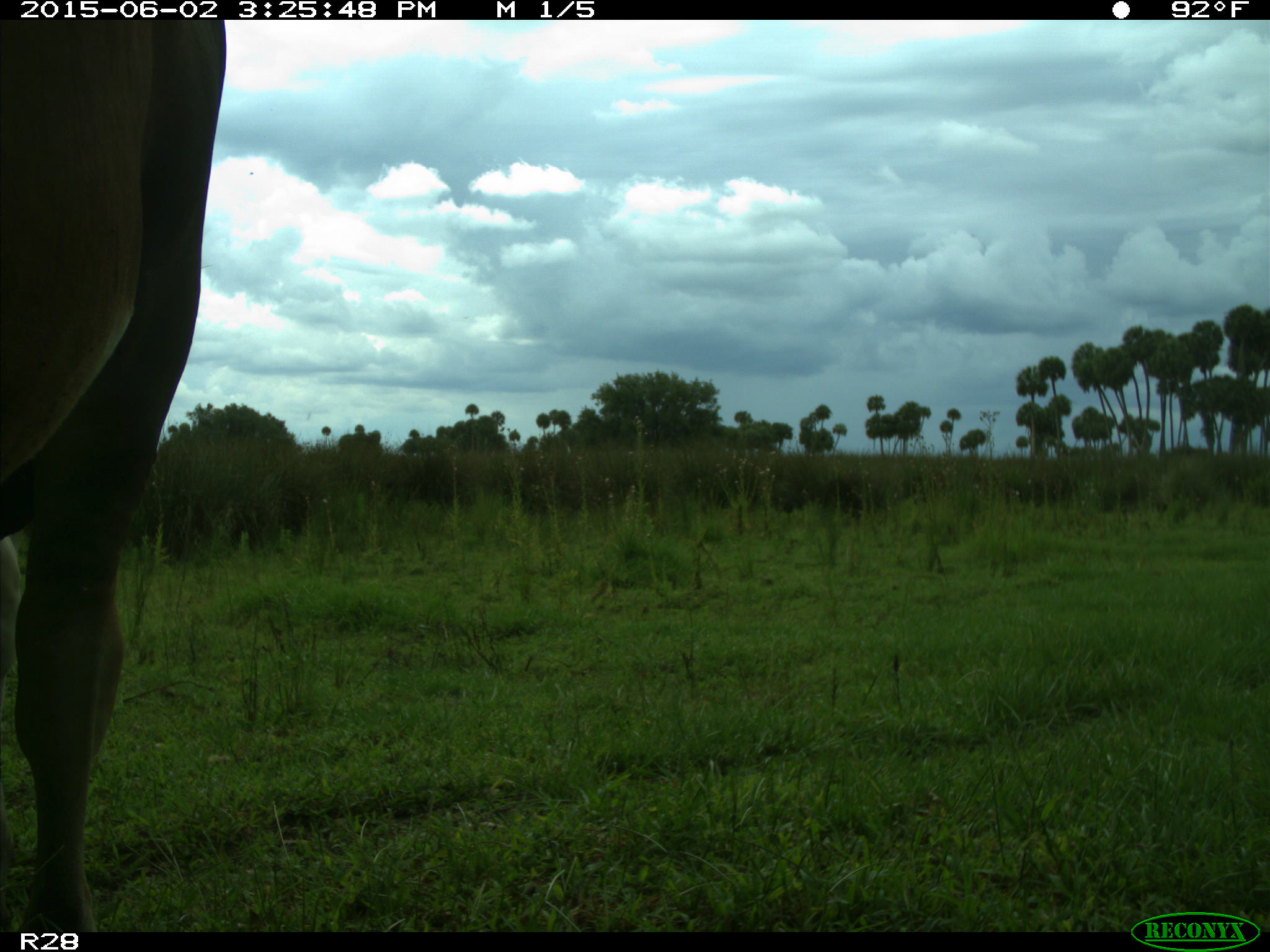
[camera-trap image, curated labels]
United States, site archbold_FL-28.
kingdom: Animalia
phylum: Chordata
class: Mammalia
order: Artiodactyla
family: Bovidae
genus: Bos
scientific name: Bos taurus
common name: domestic cow